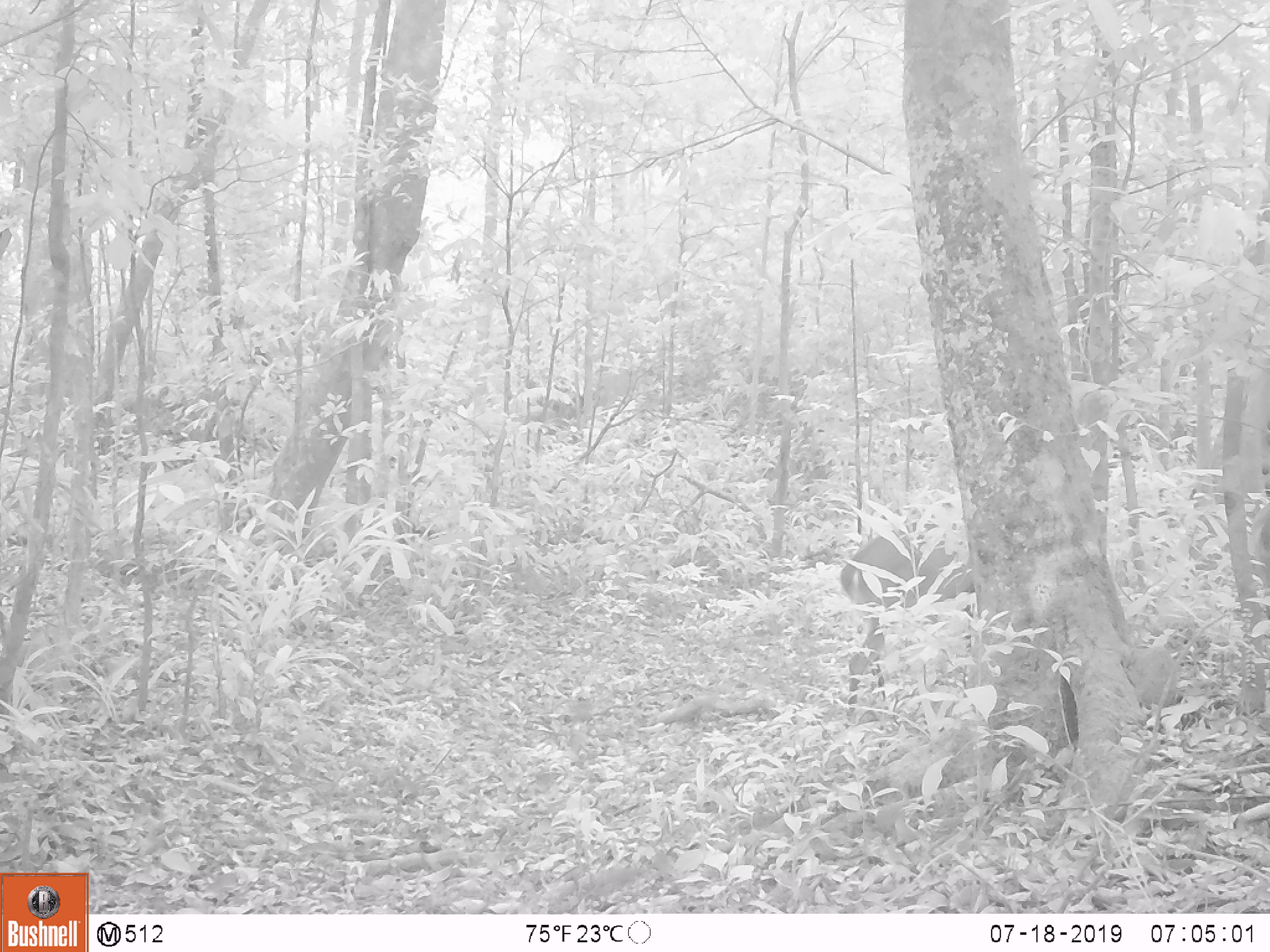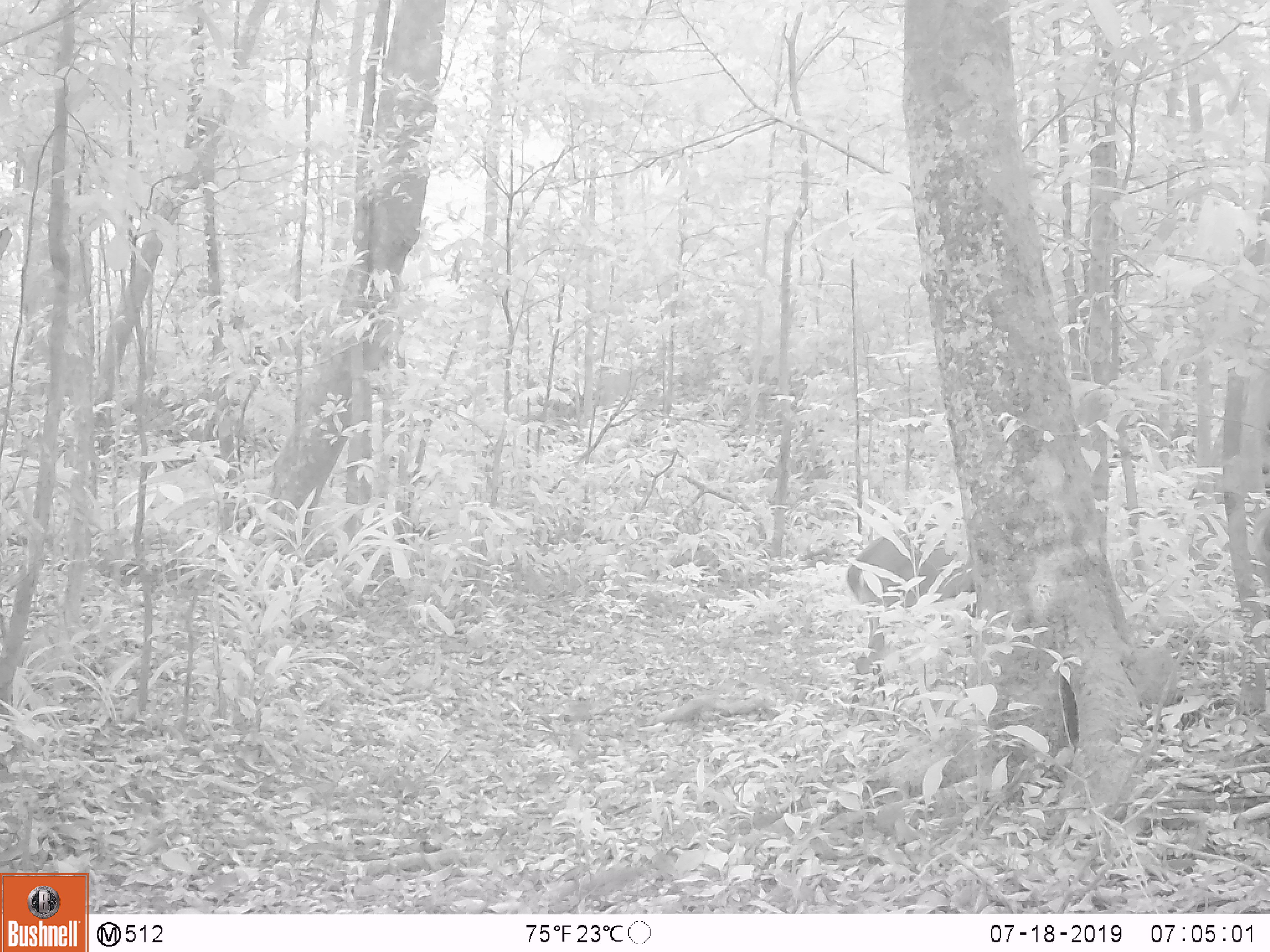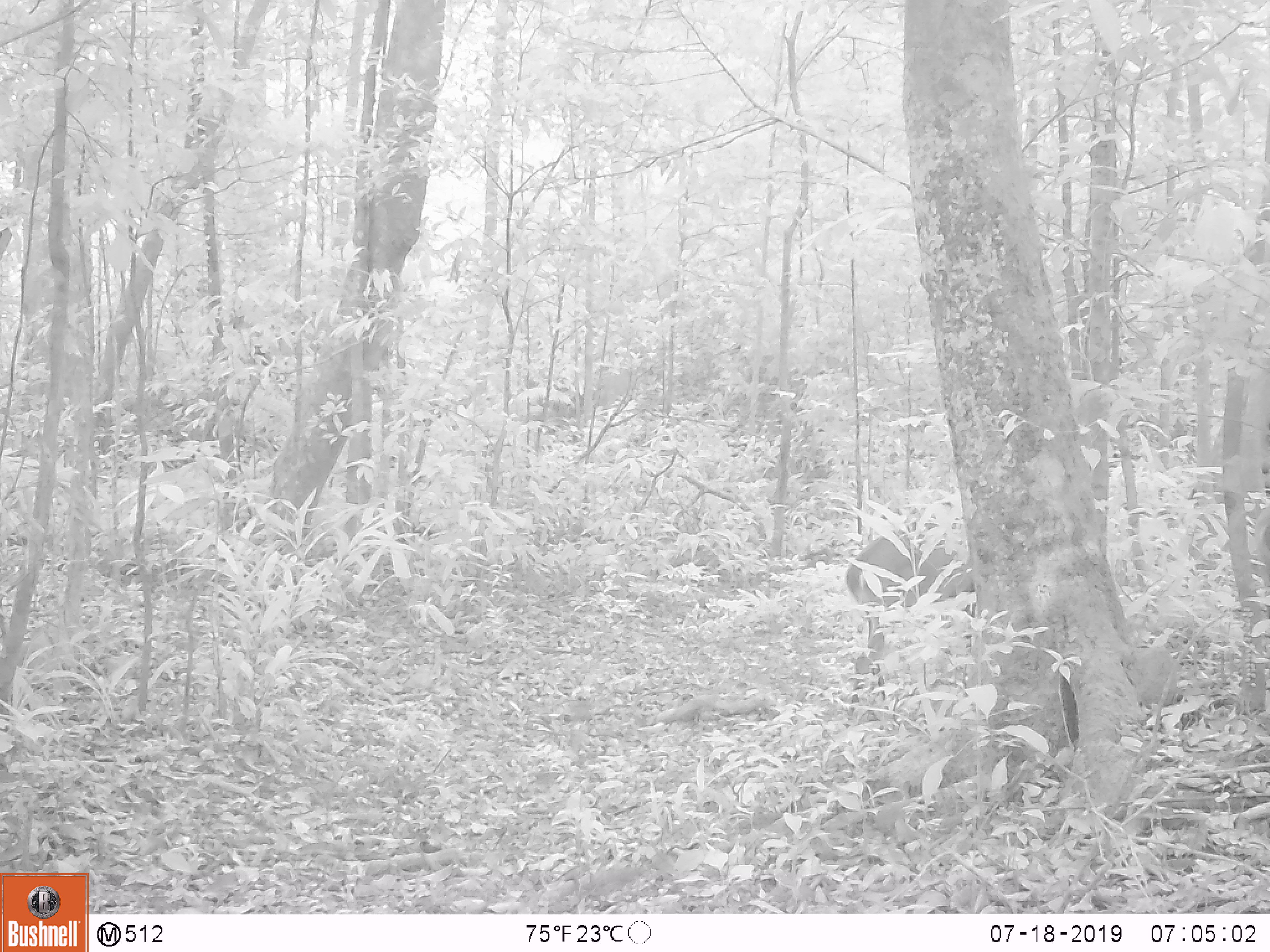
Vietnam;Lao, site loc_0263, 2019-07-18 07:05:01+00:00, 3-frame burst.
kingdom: Animalia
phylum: Chordata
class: Mammalia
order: Artiodactyla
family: Cervidae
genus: Muntiacus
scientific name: Muntiacus vuquangensis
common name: large-antlered muntjac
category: large antlered muntjac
Large antlered muntjac (large-antlered muntjac) (Muntiacus vuquangensis). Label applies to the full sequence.